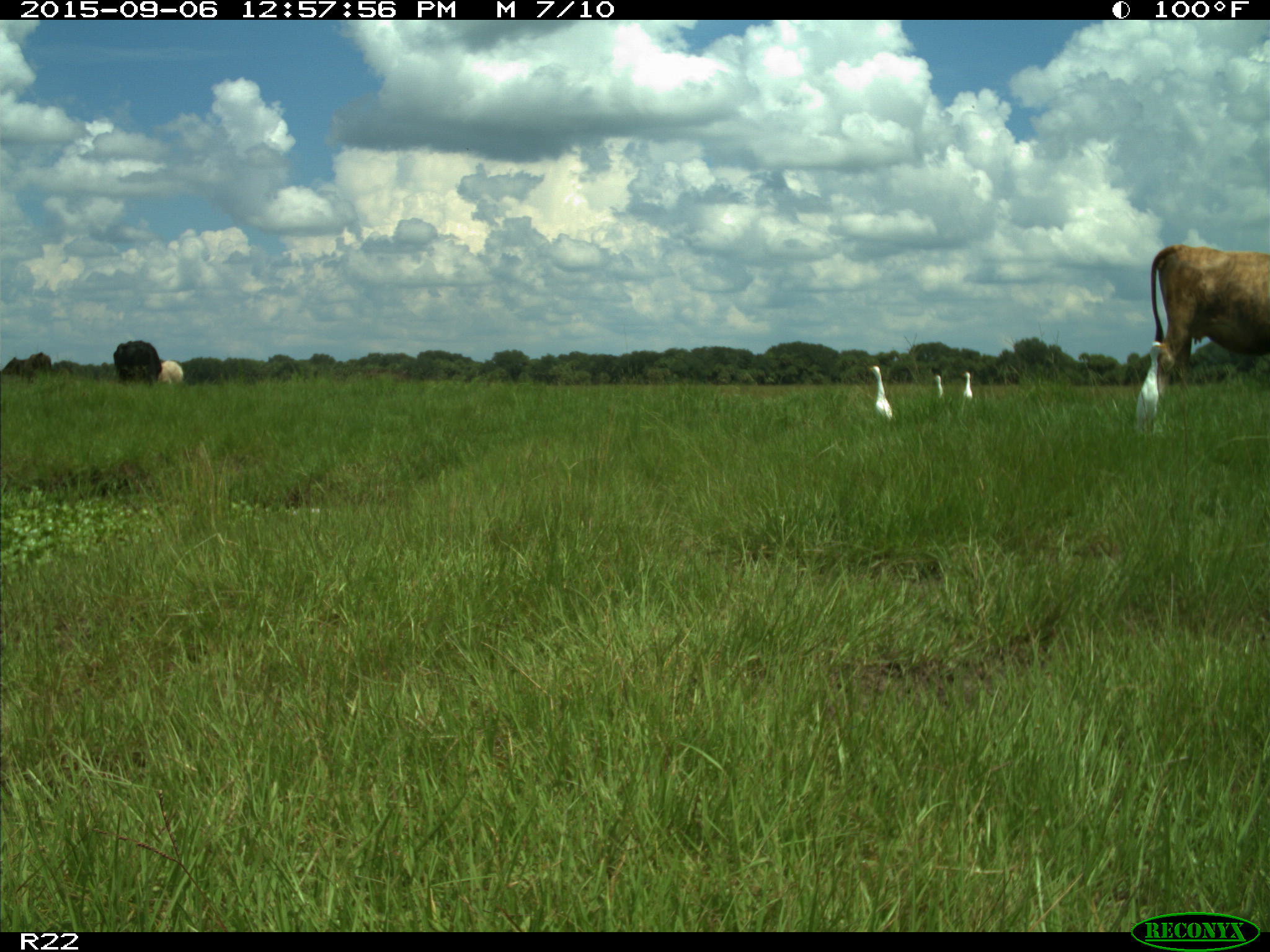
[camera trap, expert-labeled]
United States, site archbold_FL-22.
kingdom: Animalia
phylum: Chordata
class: Mammalia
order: Artiodactyla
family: Bovidae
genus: Bos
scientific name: Bos taurus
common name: domestic cow